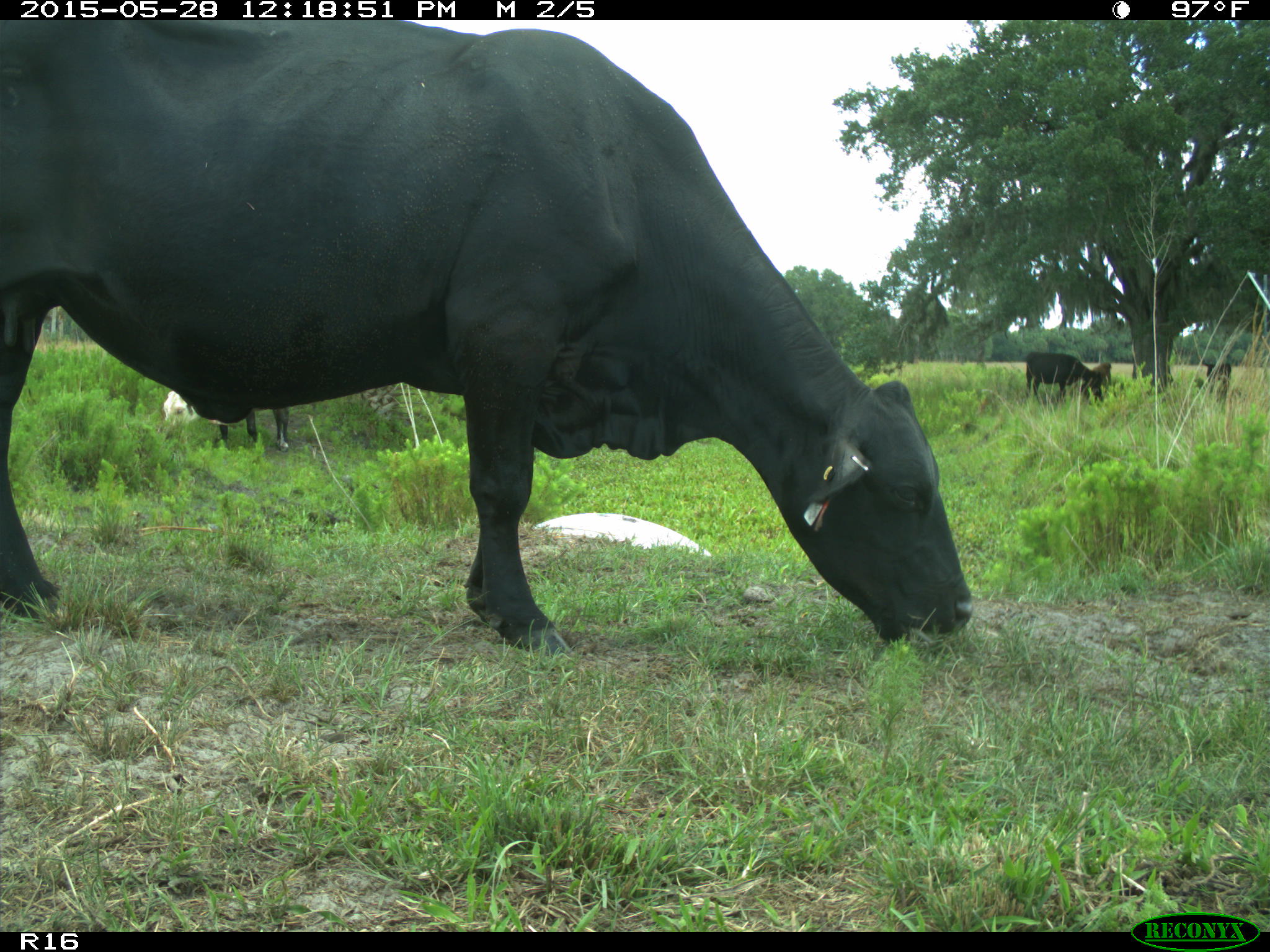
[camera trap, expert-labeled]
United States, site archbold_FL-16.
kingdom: Animalia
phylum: Chordata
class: Mammalia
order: Artiodactyla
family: Bovidae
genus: Bos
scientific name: Bos taurus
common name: domestic cow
Bos taurus (domestic cow).